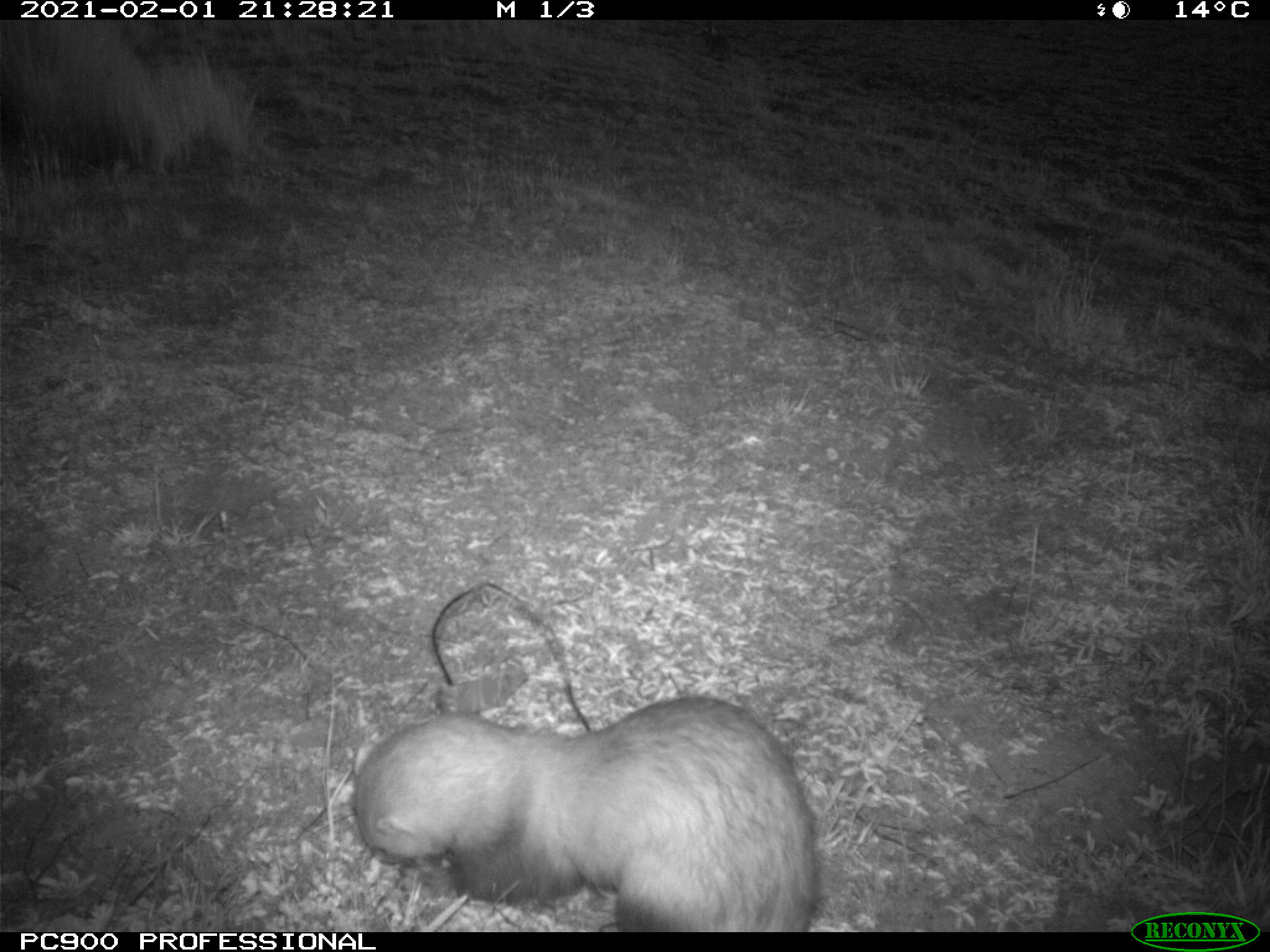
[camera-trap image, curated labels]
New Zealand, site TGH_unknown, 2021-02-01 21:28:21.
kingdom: Animalia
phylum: Chordata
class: Mammalia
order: Carnivora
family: Mustelidae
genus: Mustela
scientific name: Mustela furo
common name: ferret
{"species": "ferret (Mustela furo)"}